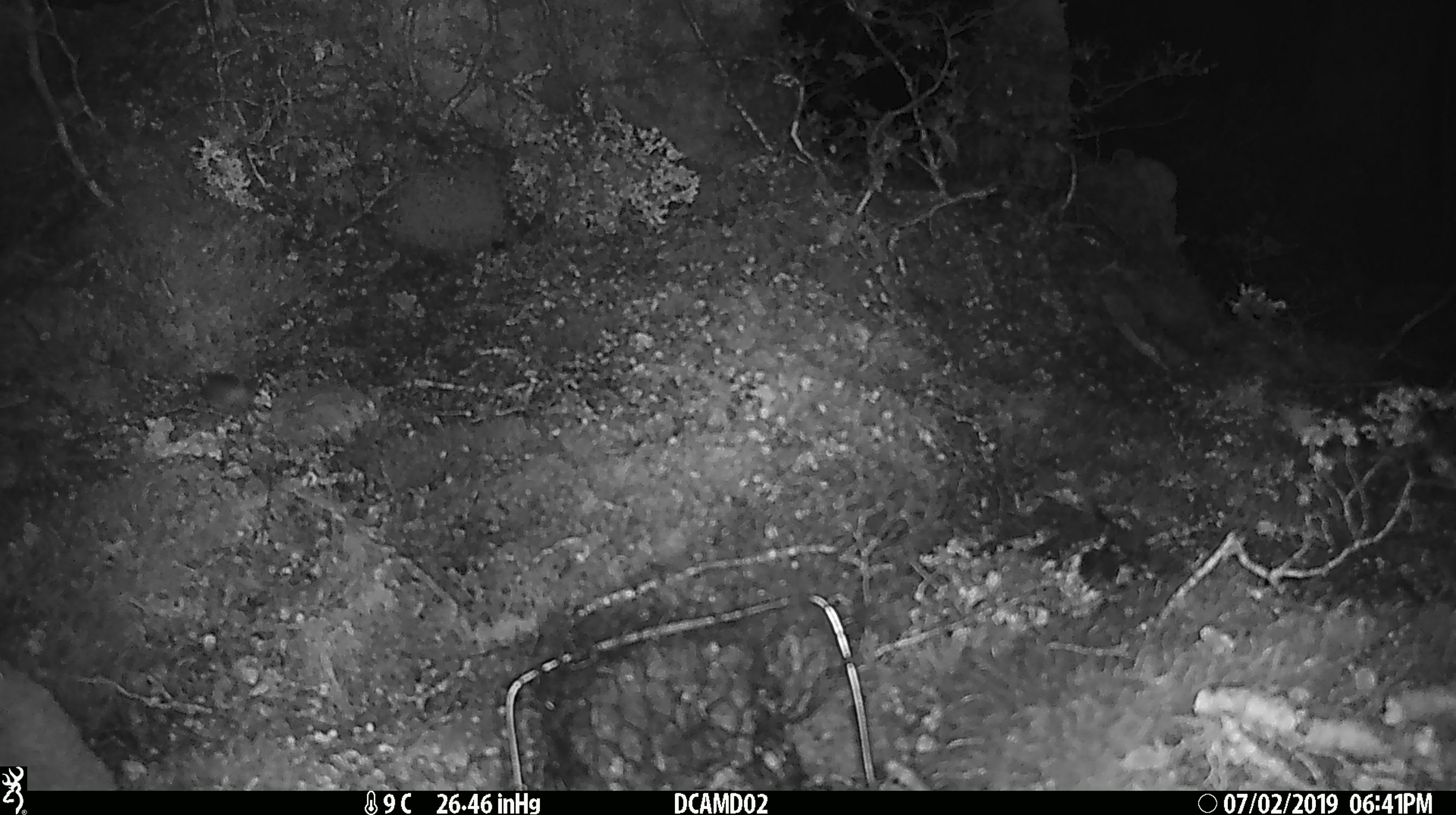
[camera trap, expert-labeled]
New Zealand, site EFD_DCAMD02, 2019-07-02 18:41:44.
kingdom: Animalia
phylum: Chordata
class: Mammalia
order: Rodentia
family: Muridae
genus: Mus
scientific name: Mus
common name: mouse